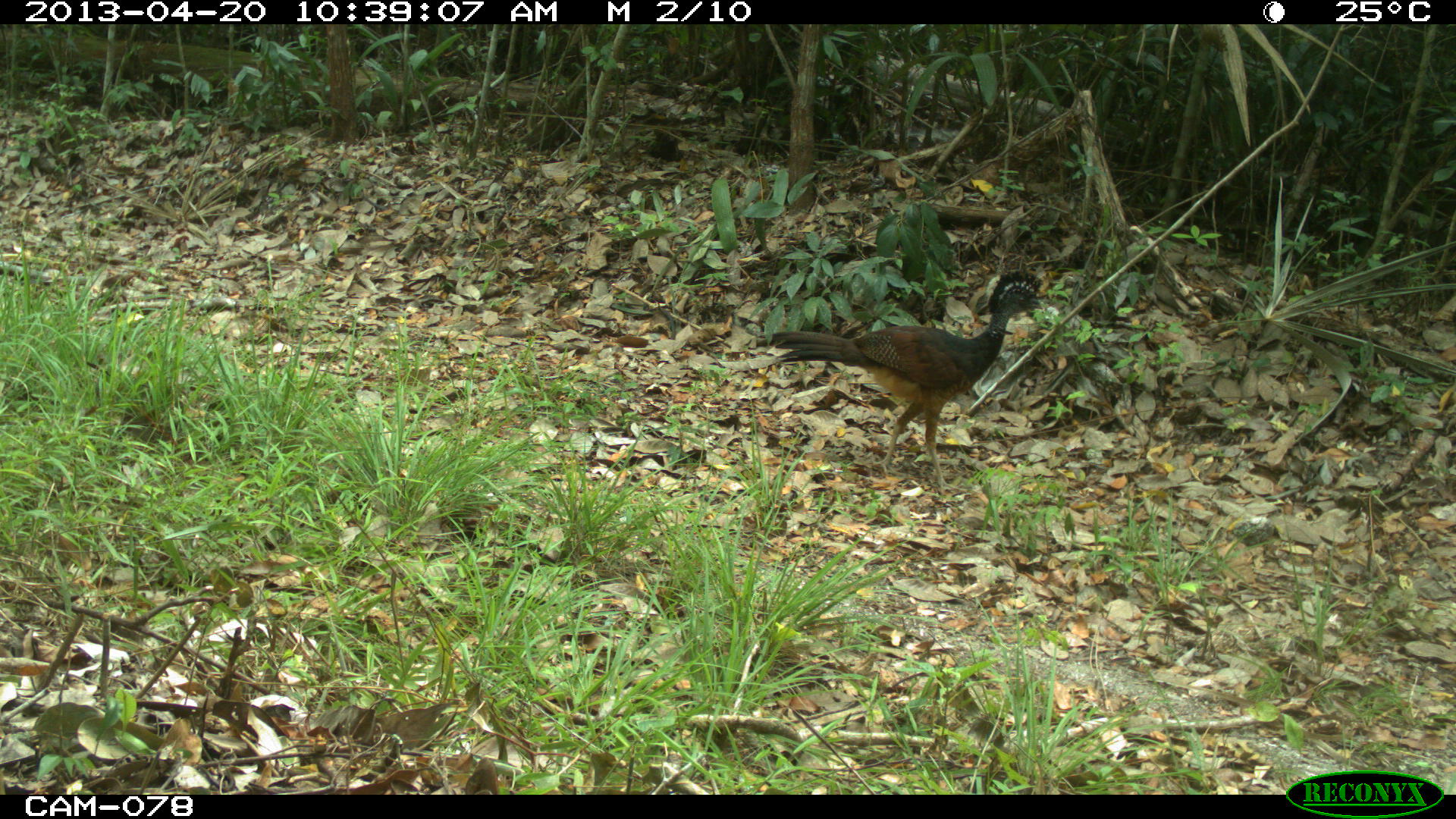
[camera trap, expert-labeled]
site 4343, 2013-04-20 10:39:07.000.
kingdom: Animalia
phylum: Chordata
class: Aves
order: Galliformes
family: Cracidae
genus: Crax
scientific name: Crax rubra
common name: great curassow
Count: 2.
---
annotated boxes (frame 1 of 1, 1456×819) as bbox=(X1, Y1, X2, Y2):
crax rubra: bbox=(756, 270, 1046, 494)